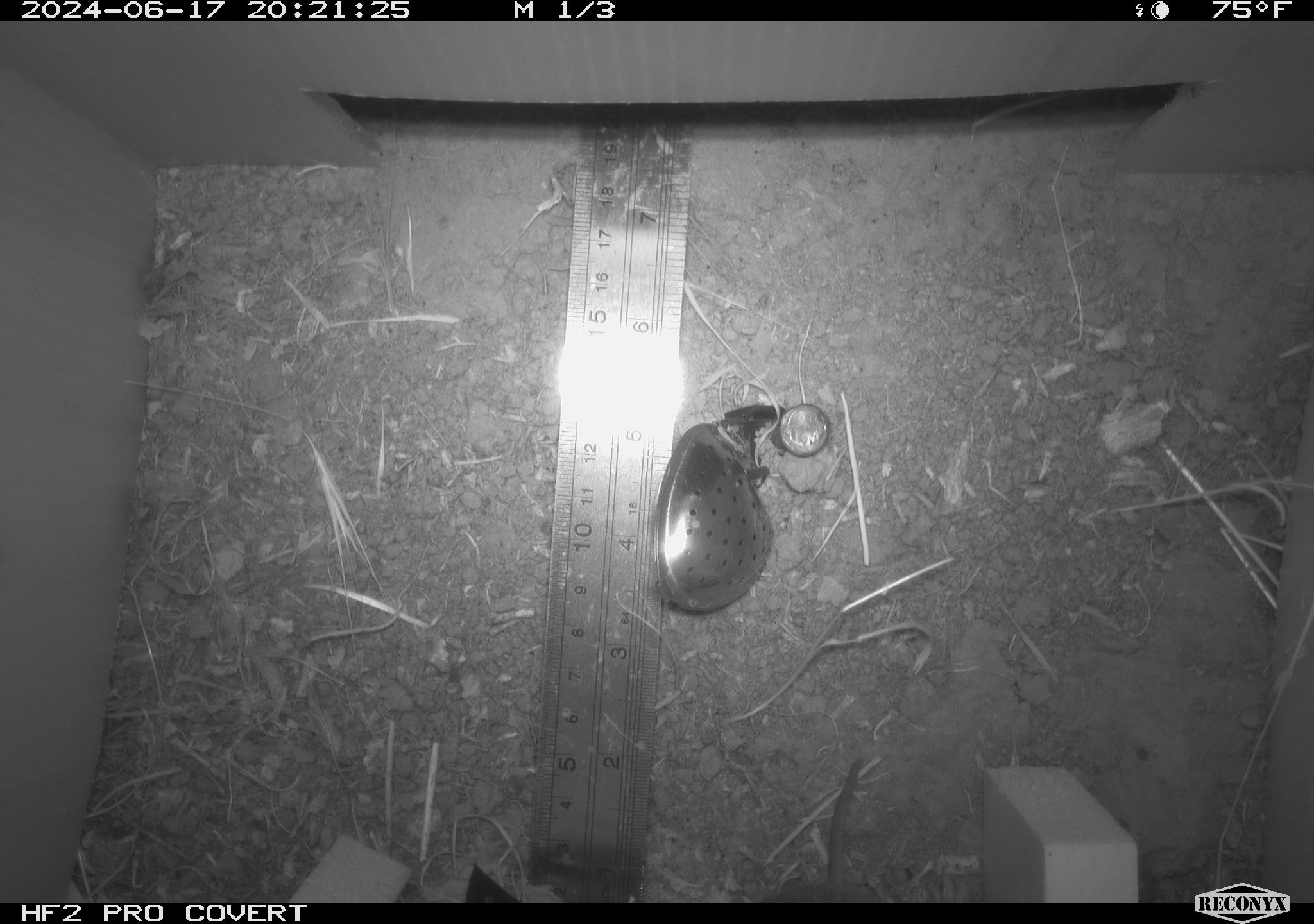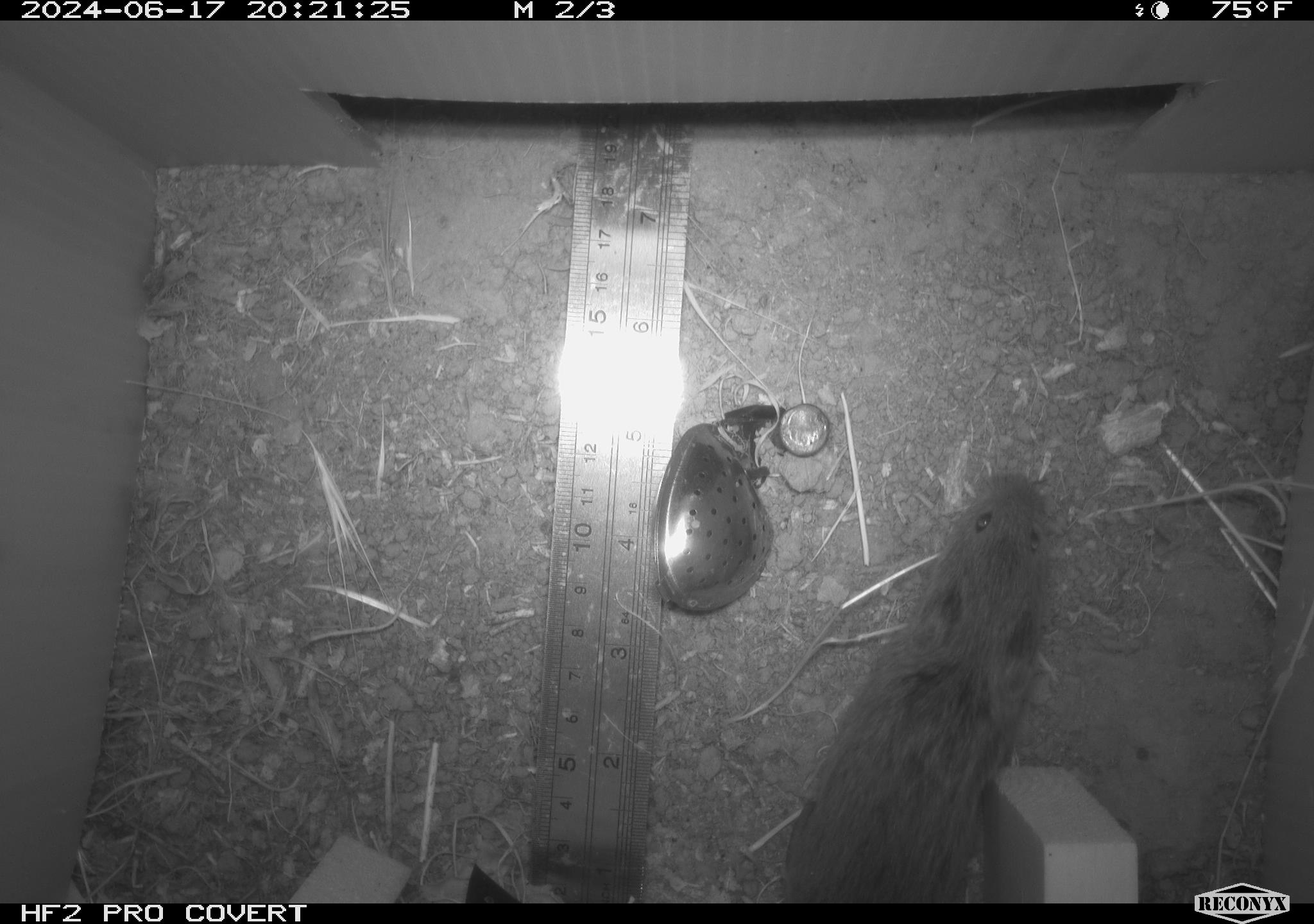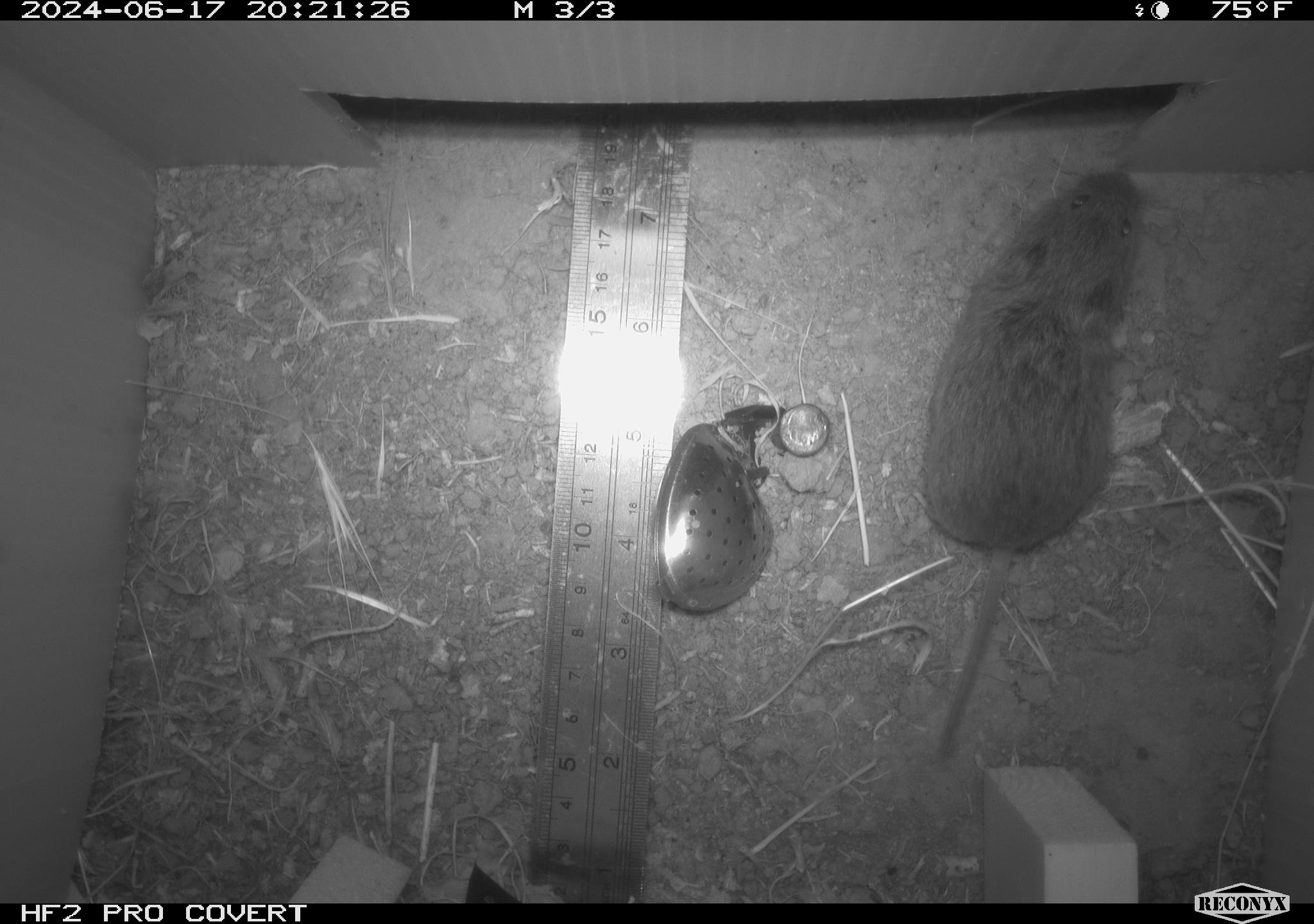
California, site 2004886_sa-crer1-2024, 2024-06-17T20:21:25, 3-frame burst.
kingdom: Animalia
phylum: Chordata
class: Mammalia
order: Rodentia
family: Cricetidae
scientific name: Arvicolinae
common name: voles, lemmings, and muskrats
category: arvicolinae subfamily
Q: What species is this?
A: Arvicolinae subfamily (voles, lemmings, and muskrats) (Arvicolinae).